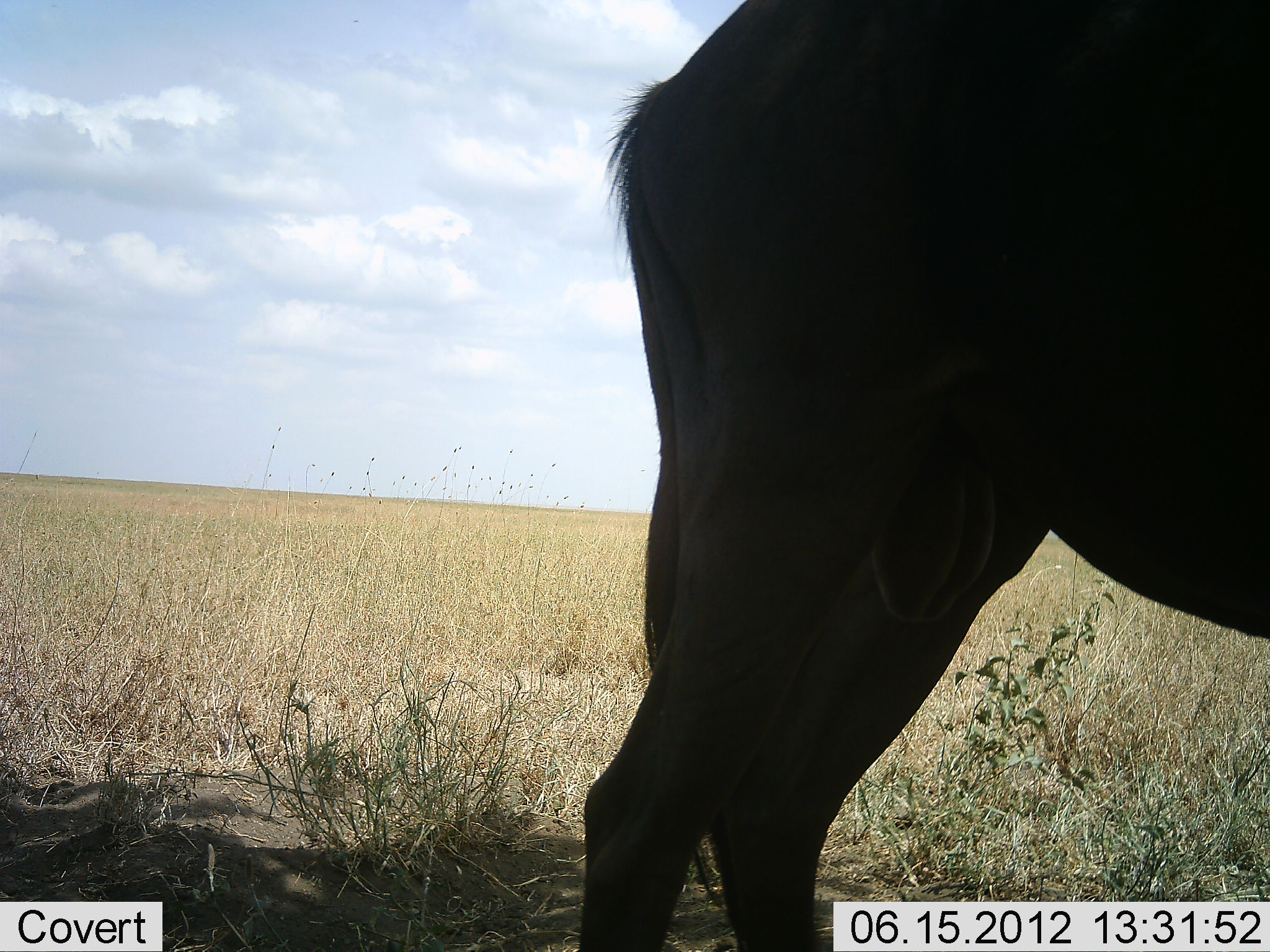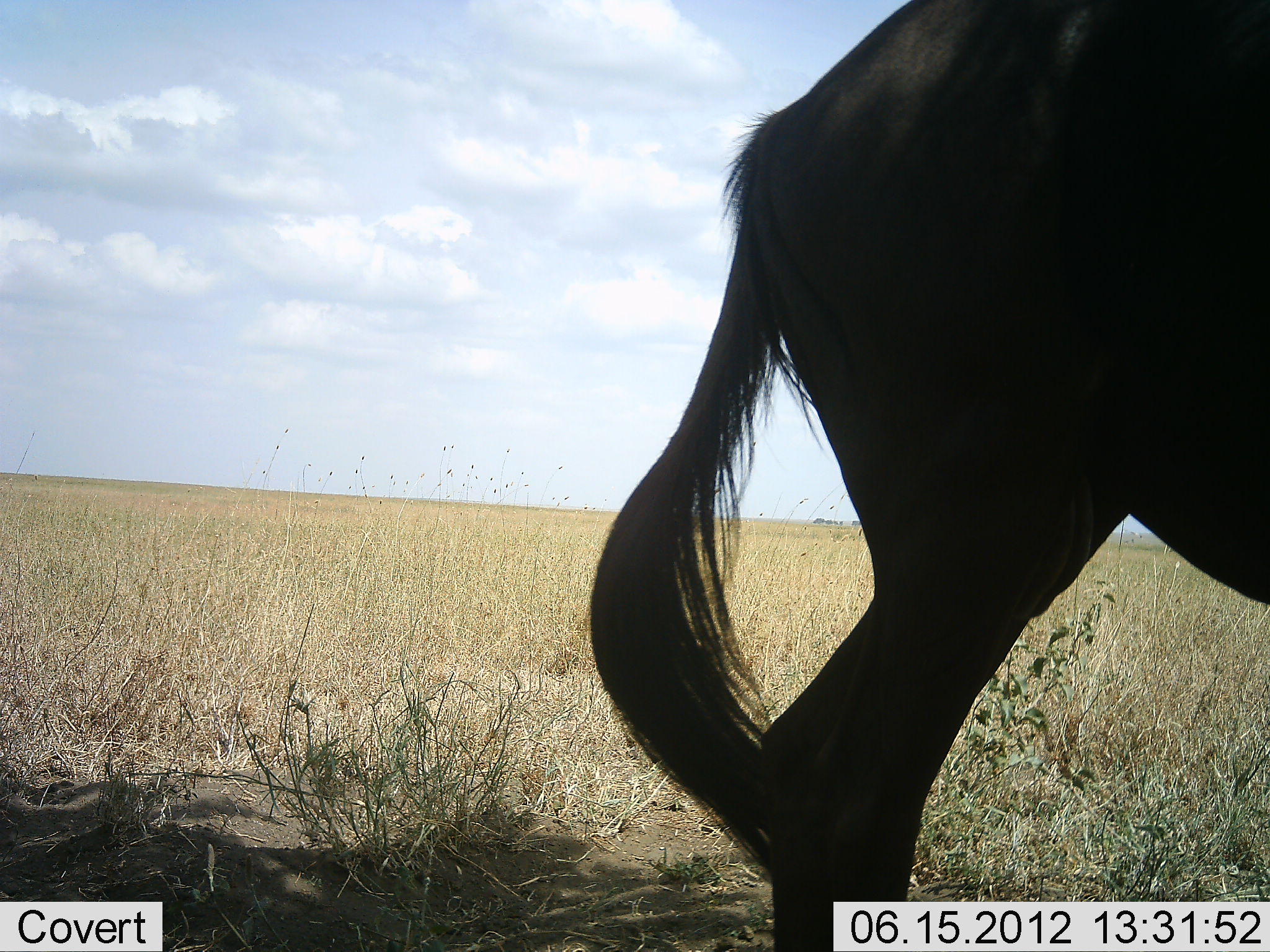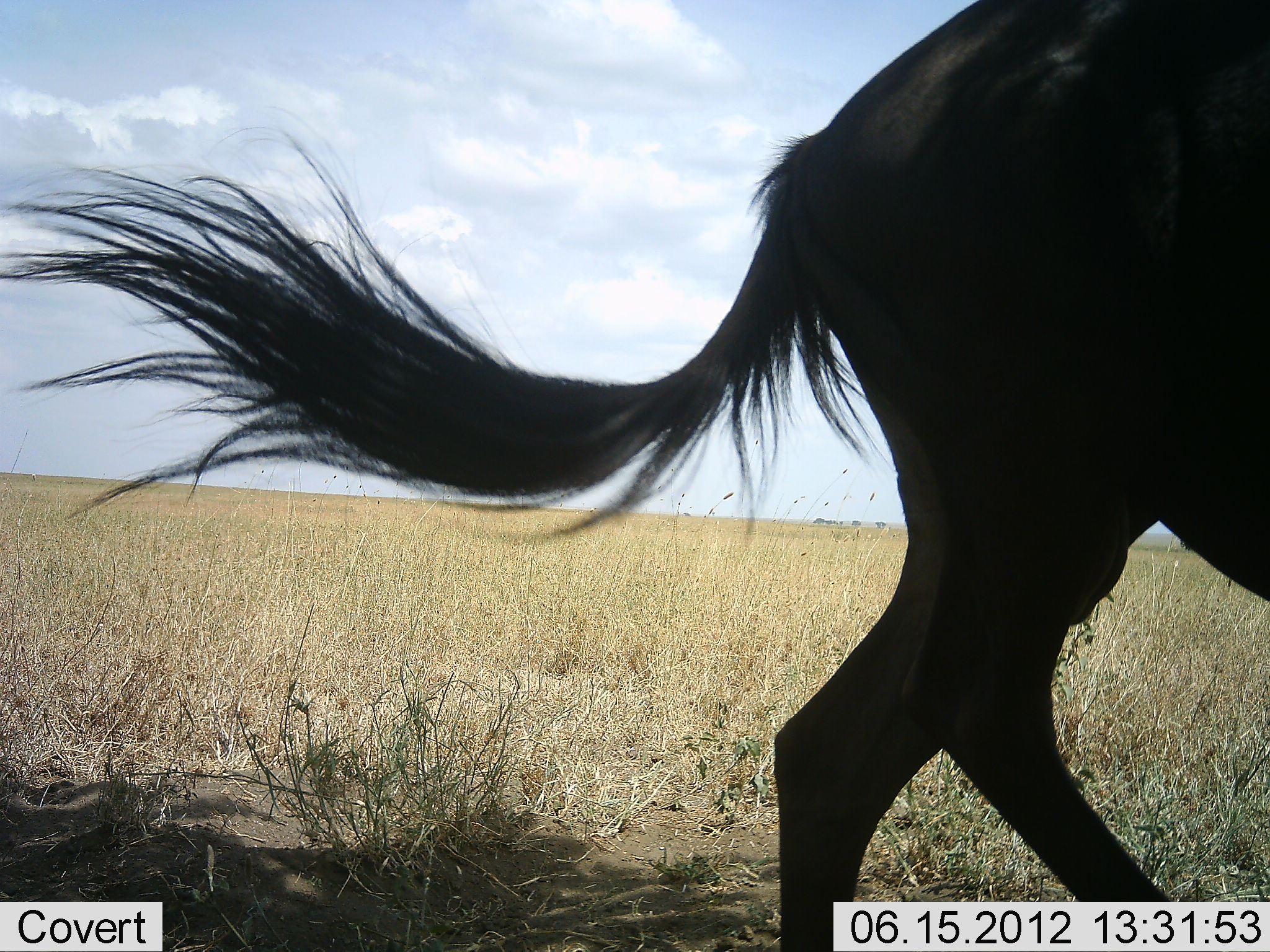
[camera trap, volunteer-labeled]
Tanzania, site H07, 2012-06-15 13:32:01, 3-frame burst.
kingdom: Animalia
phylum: Chordata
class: Mammalia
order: Artiodactyla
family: Bovidae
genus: Connochaetes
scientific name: Connochaetes taurinus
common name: blue wildebeest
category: wildebeest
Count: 1.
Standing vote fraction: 60%.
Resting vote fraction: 0%.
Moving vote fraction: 40%.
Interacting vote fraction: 0%.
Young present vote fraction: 0%.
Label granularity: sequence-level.